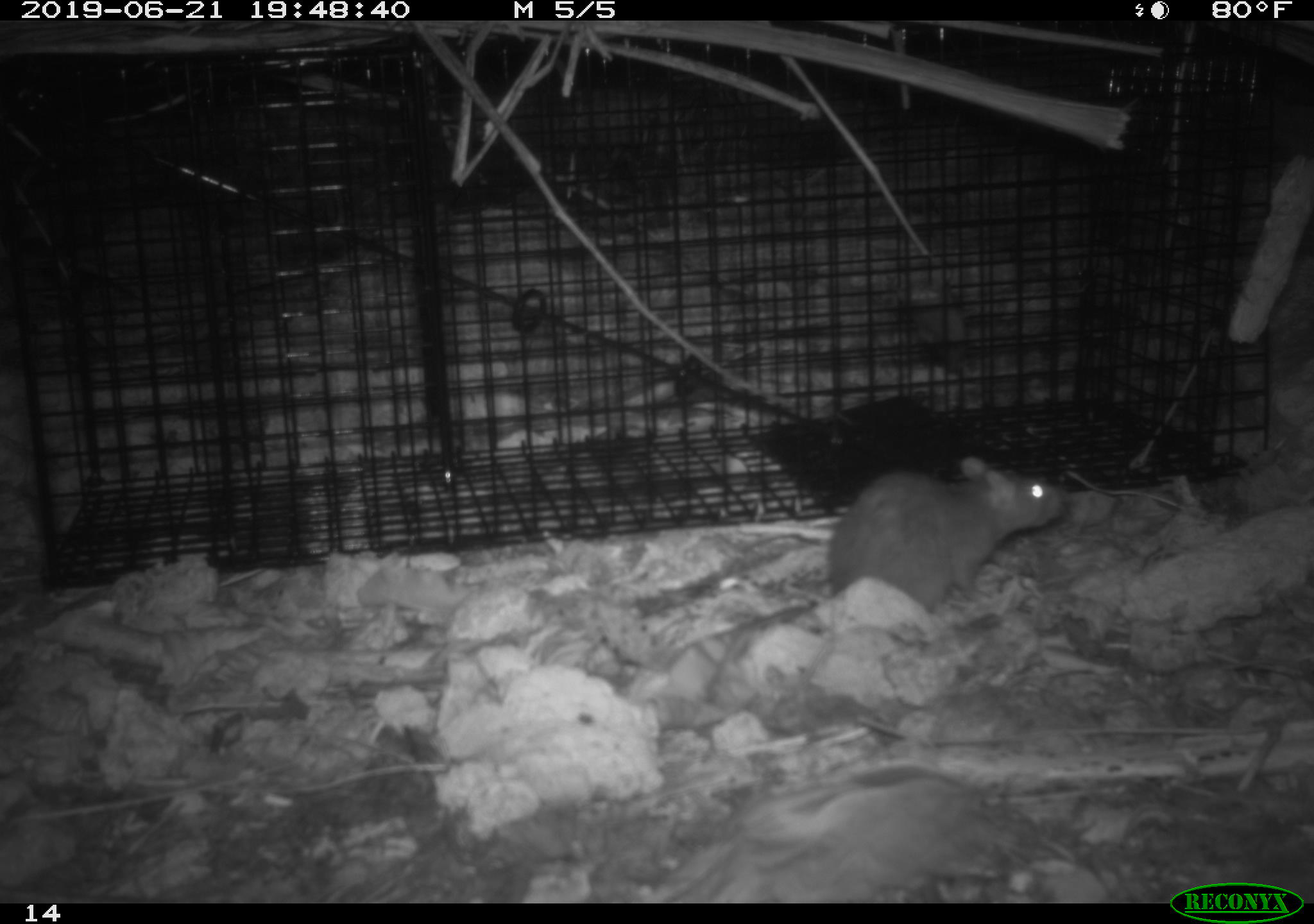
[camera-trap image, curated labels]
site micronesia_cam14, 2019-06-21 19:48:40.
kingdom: Animalia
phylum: Chordata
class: Mammalia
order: Rodentia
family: Muridae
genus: Rattus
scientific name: Rattus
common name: rat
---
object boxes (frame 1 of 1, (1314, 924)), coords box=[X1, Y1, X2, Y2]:
rat: box=[830, 454, 1072, 617]